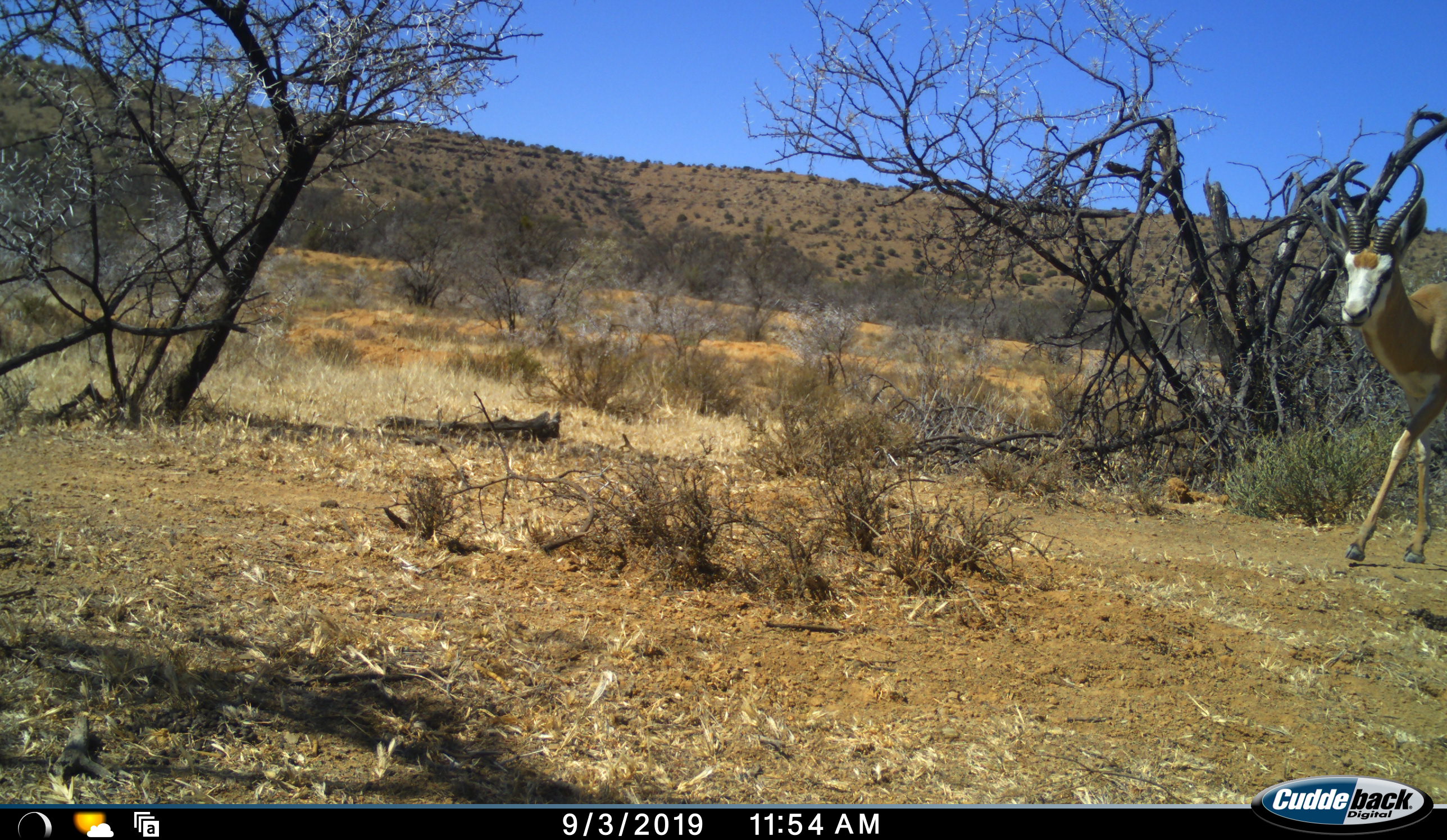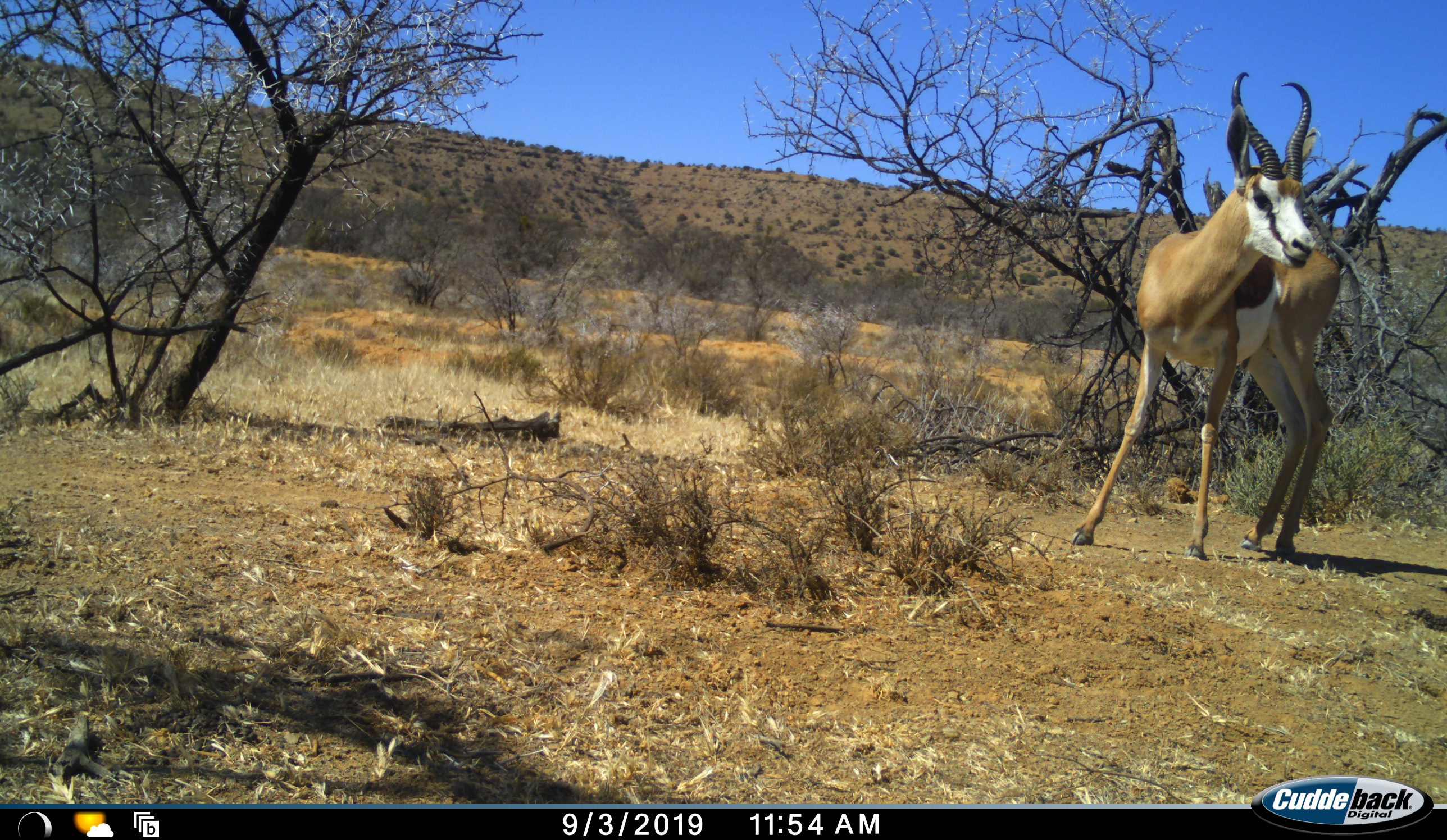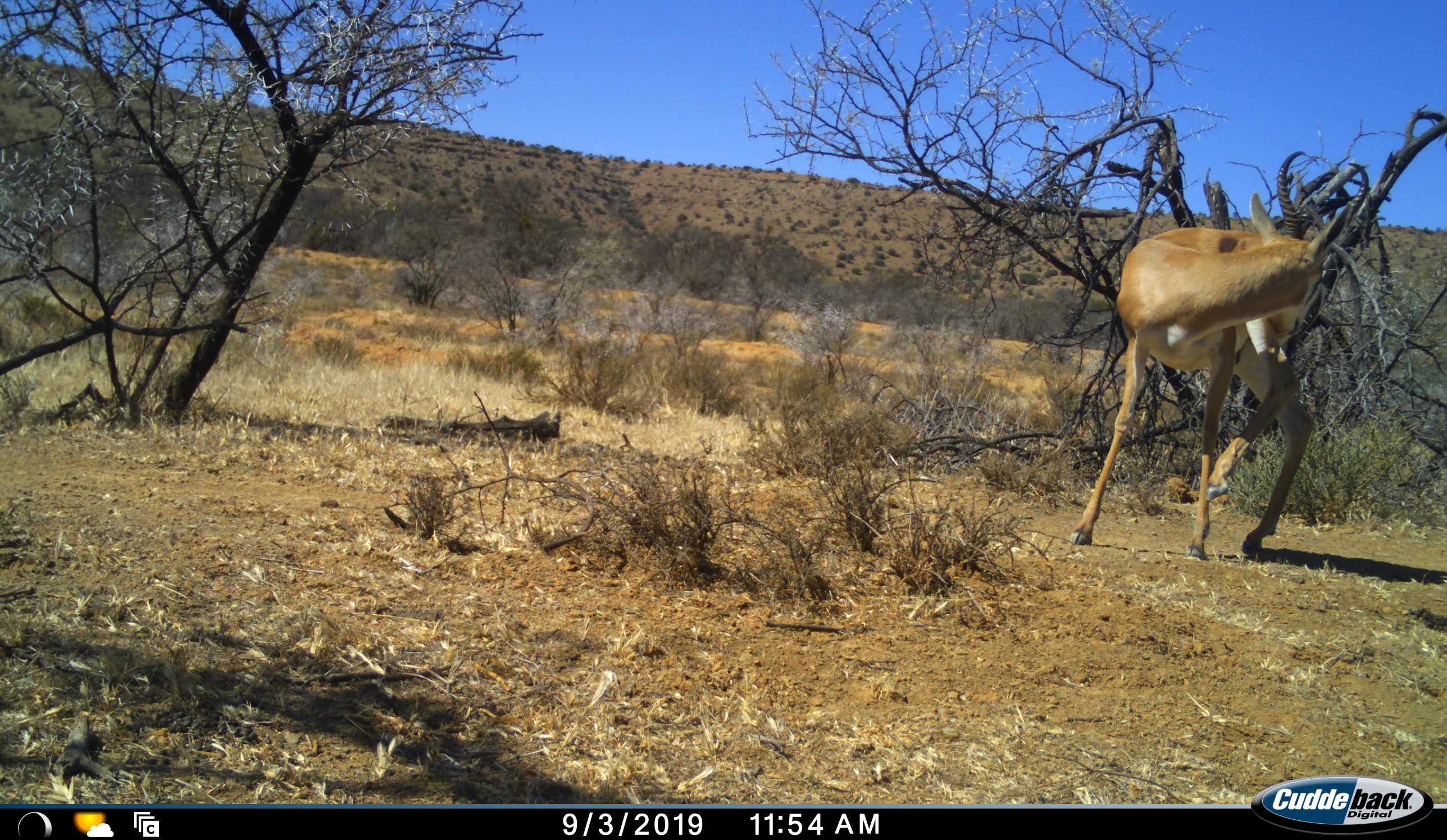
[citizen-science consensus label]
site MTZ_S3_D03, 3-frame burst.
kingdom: Animalia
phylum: Chordata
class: Mammalia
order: Artiodactyla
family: Bovidae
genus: Antidorcas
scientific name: Antidorcas marsupialis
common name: springbok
Springbok (Antidorcas marsupialis), count 1. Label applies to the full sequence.